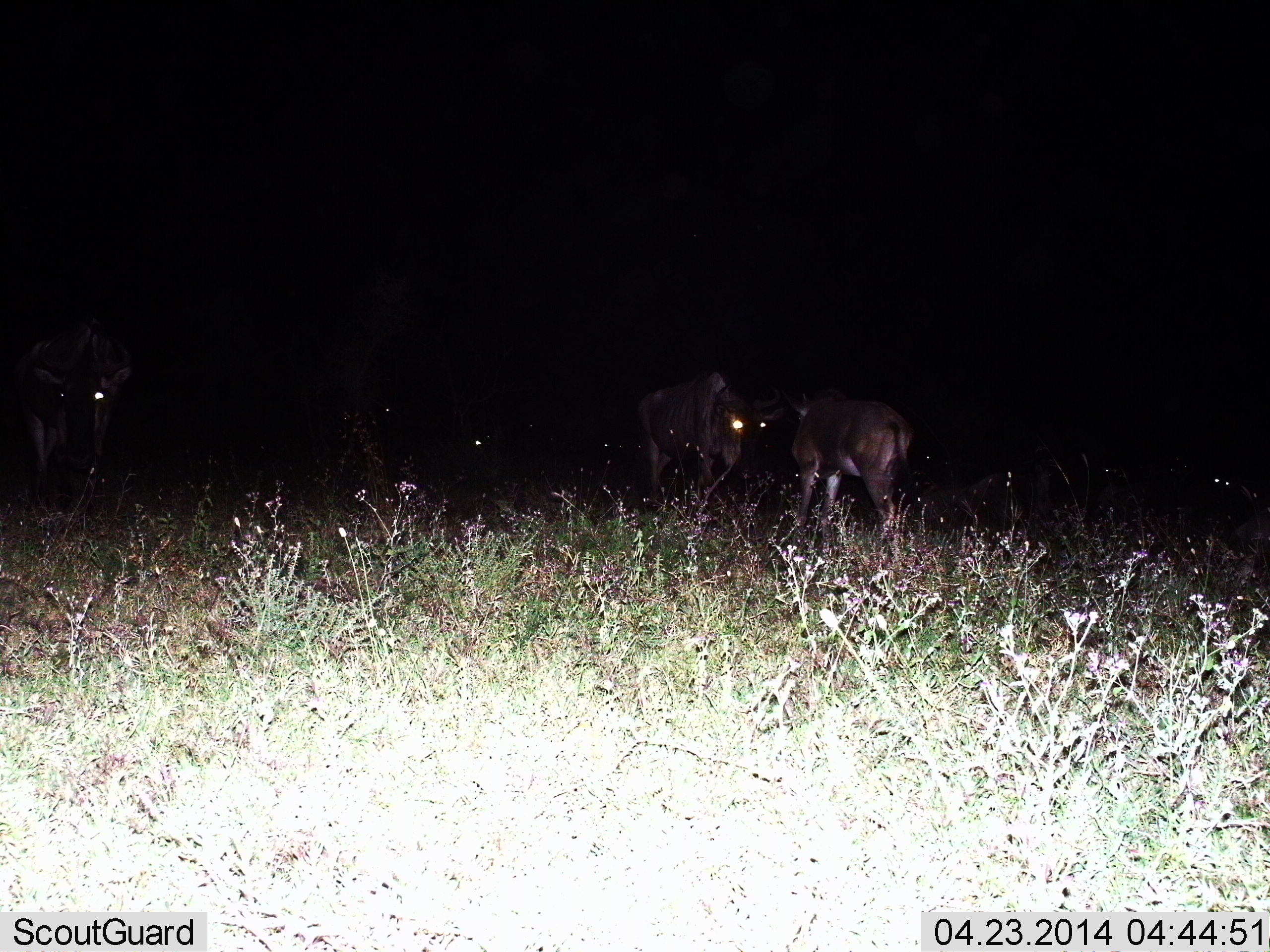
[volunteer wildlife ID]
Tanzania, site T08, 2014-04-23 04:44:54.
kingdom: Animalia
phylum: Chordata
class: Mammalia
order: Artiodactyla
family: Bovidae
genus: Connochaetes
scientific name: Connochaetes taurinus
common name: blue wildebeest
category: wildebeest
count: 4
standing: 80%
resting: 16%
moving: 22%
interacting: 13%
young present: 7%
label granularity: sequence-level